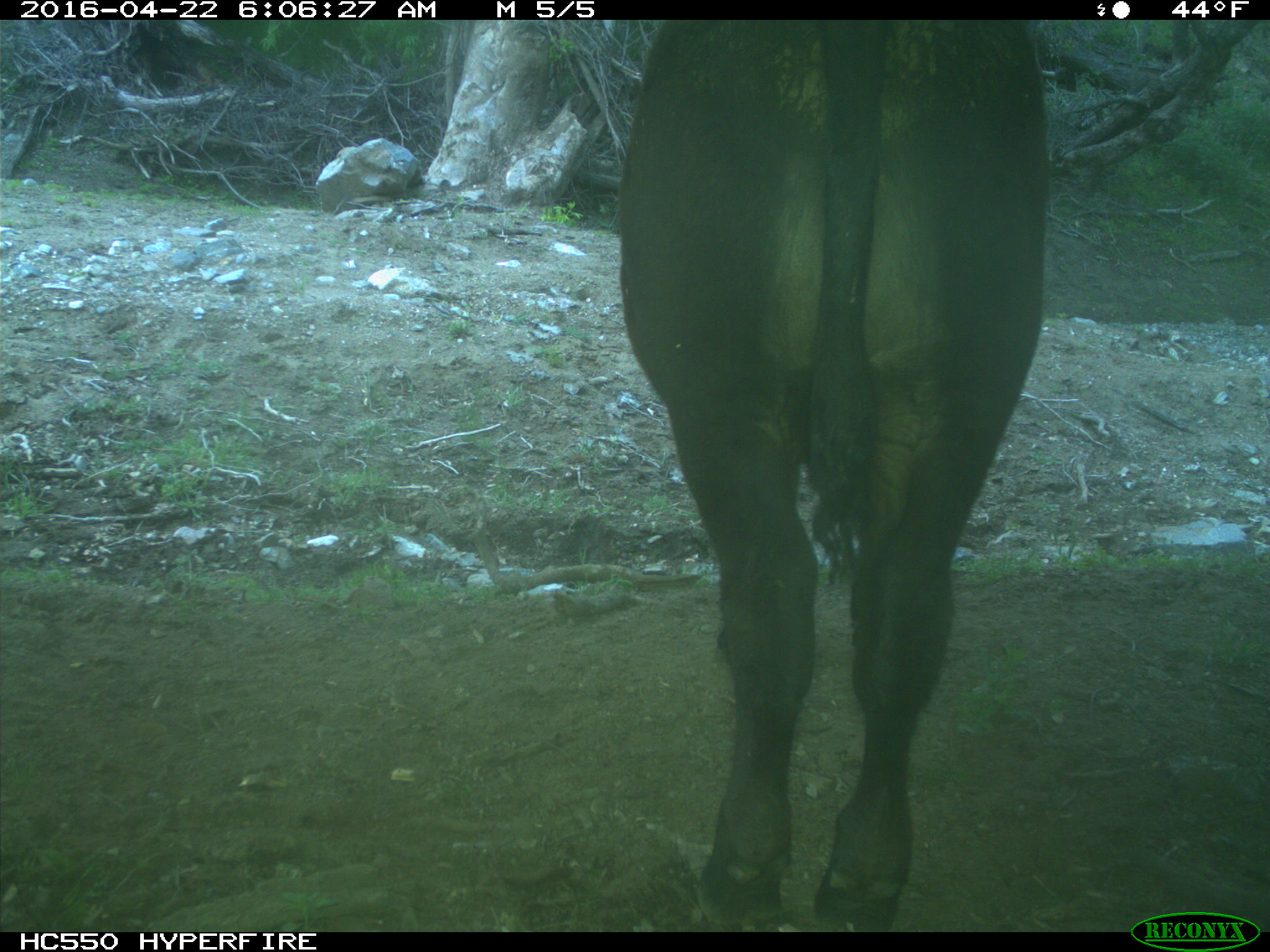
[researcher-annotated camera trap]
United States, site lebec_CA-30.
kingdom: Animalia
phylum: Chordata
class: Mammalia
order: Artiodactyla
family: Bovidae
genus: Bos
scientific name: Bos taurus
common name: domestic cow